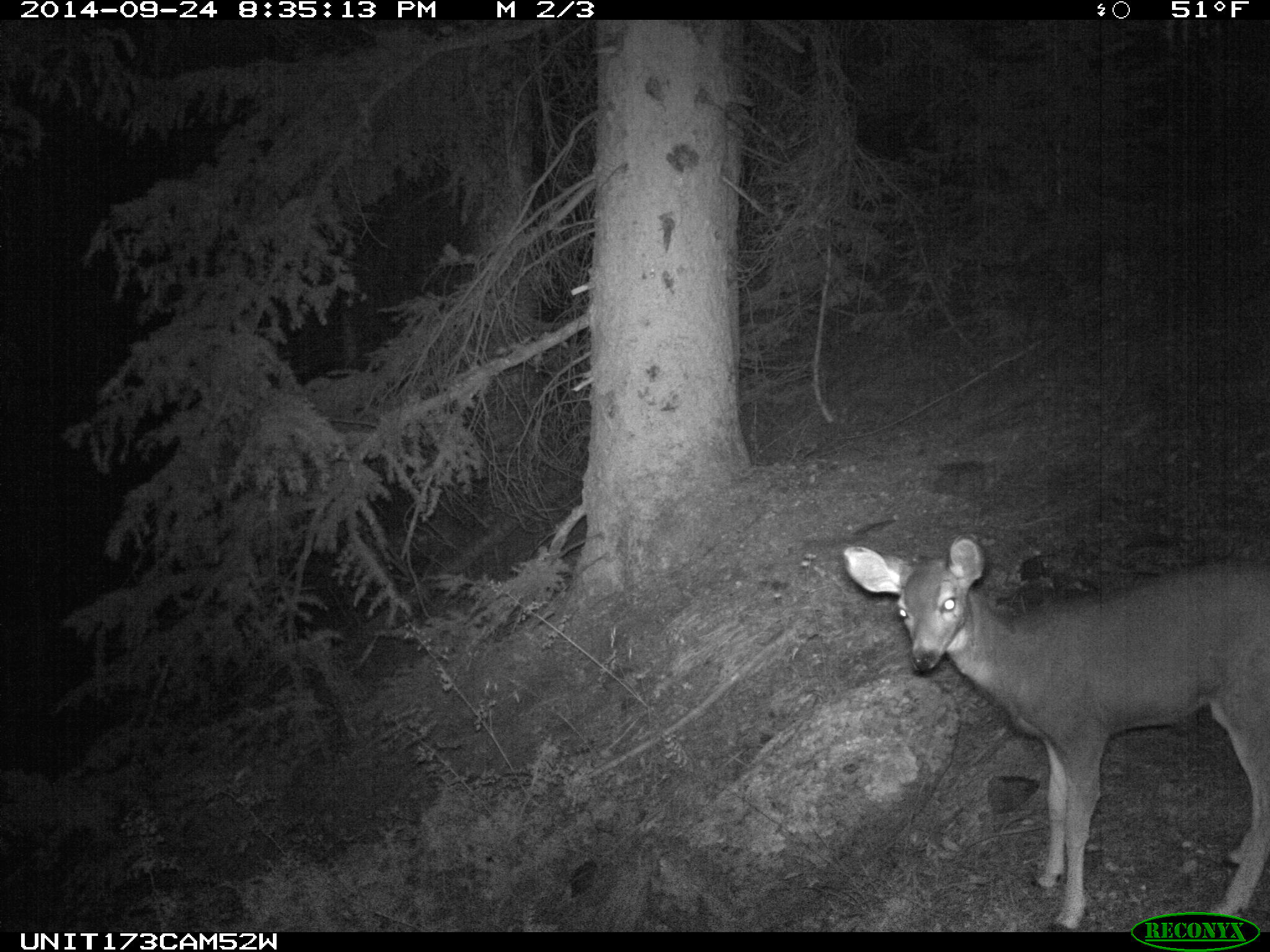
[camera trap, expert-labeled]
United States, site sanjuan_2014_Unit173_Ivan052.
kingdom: Animalia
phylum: Chordata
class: Mammalia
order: Artiodactyla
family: Cervidae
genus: Odocoileus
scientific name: Odocoileus hemionus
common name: mule deer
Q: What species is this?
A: Odocoileus hemionus (mule deer).